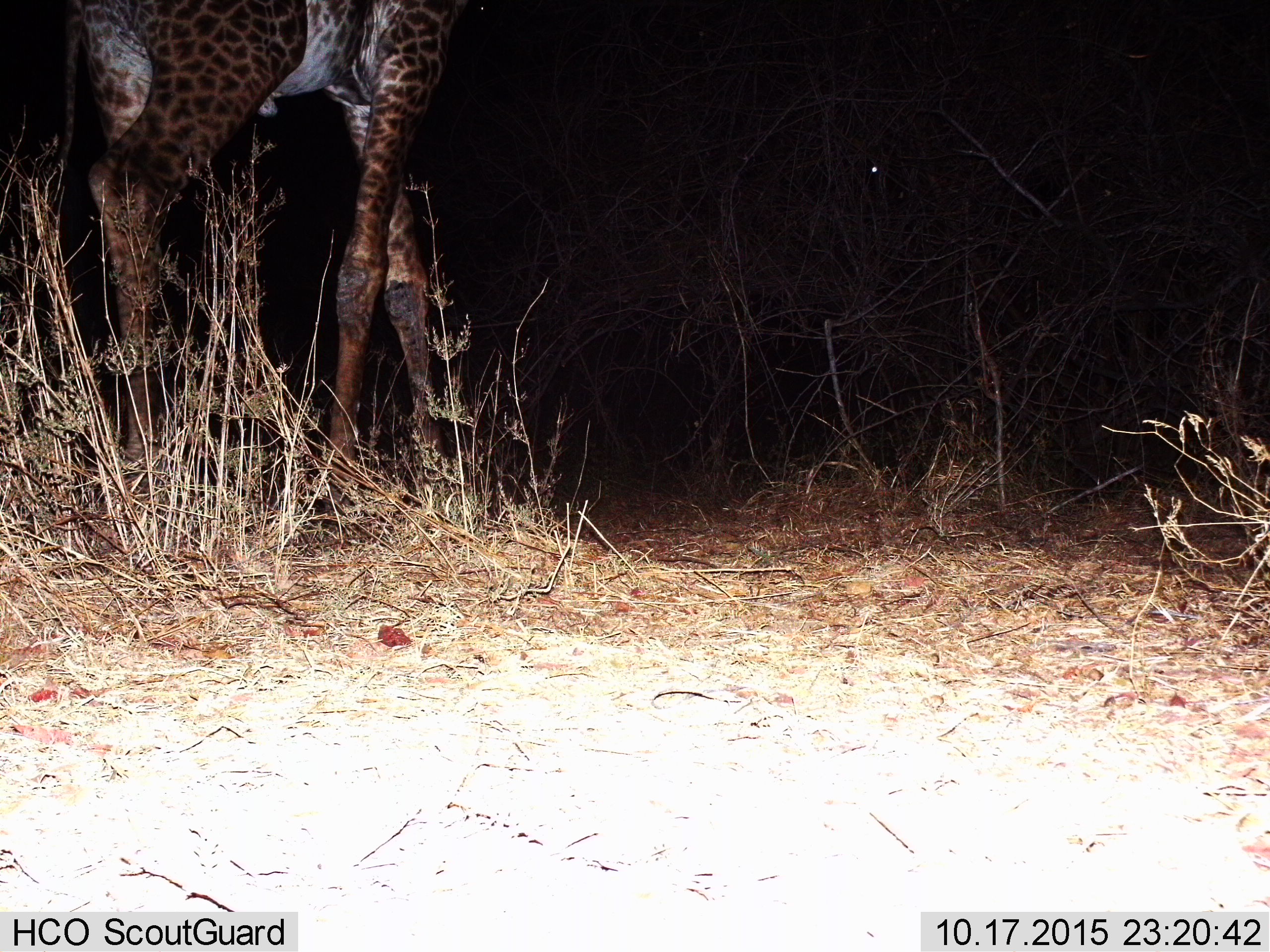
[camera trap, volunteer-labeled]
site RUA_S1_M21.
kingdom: Animalia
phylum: Chordata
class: Mammalia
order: Artiodactyla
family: Giraffidae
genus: Giraffa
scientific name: Giraffa camelopardalis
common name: giraffe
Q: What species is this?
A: Giraffe (Giraffa camelopardalis).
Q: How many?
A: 1.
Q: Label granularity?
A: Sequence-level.